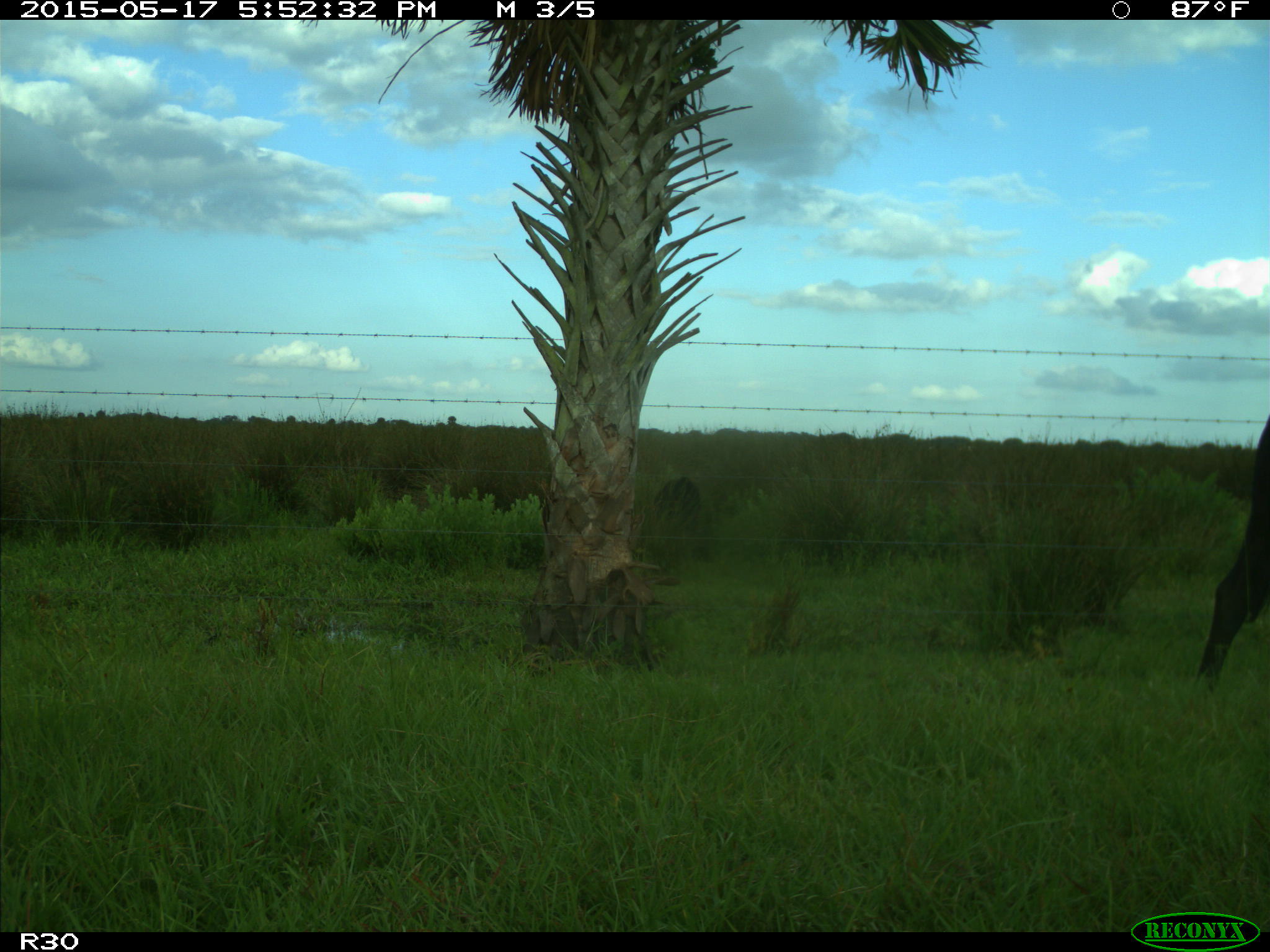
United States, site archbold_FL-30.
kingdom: Animalia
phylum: Chordata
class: Mammalia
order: Artiodactyla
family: Bovidae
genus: Bos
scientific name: Bos taurus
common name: domestic cow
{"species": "Bos taurus (domestic cow)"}